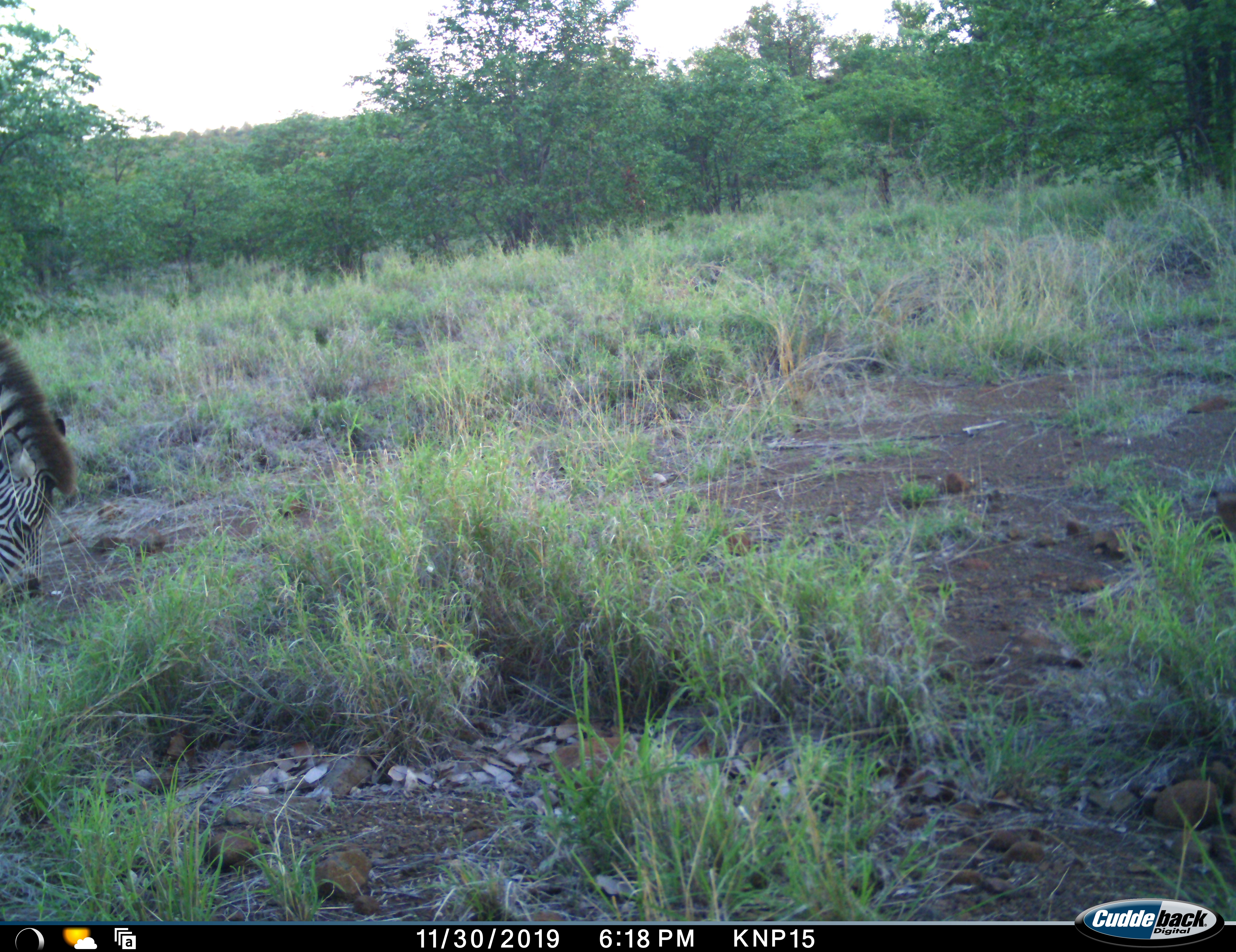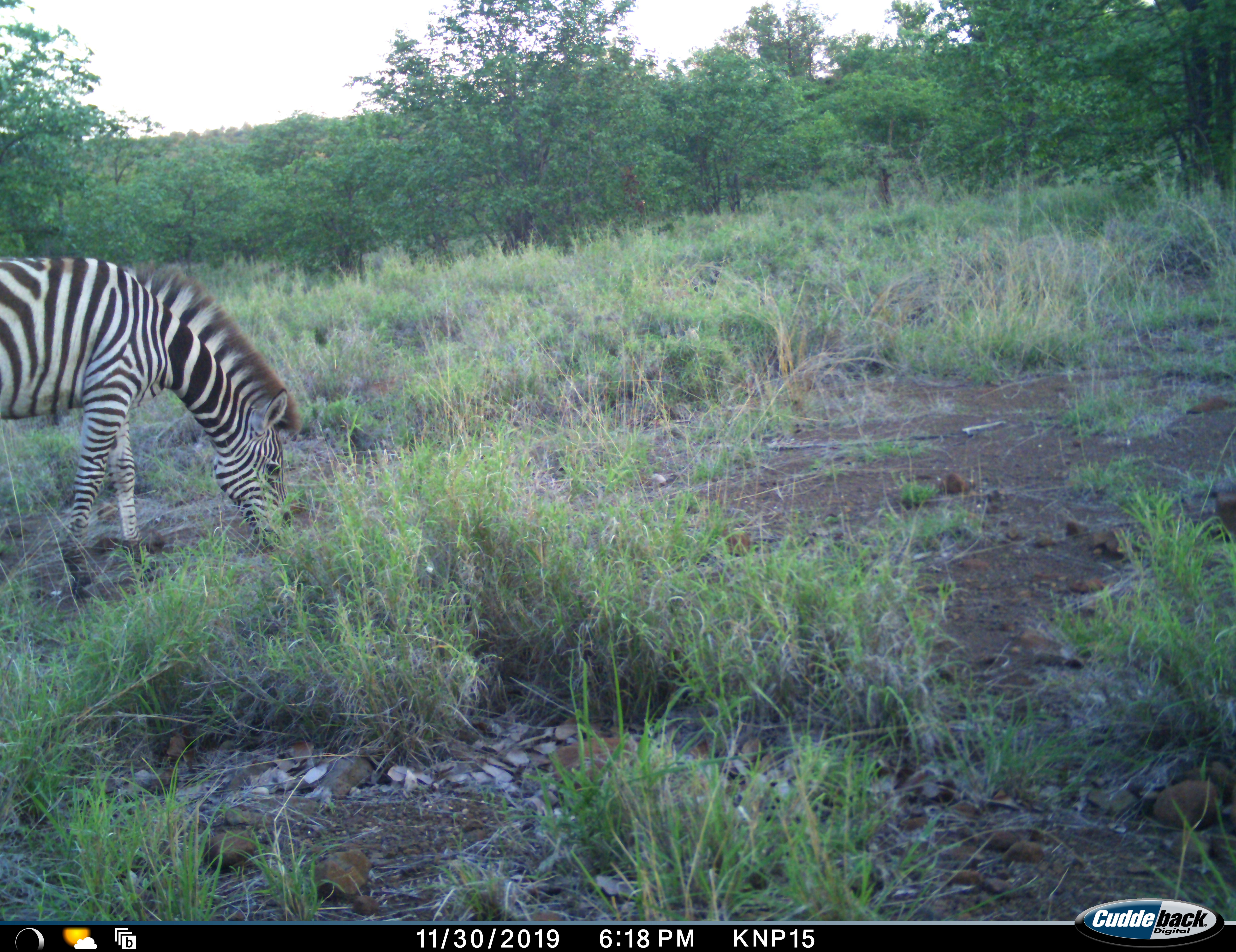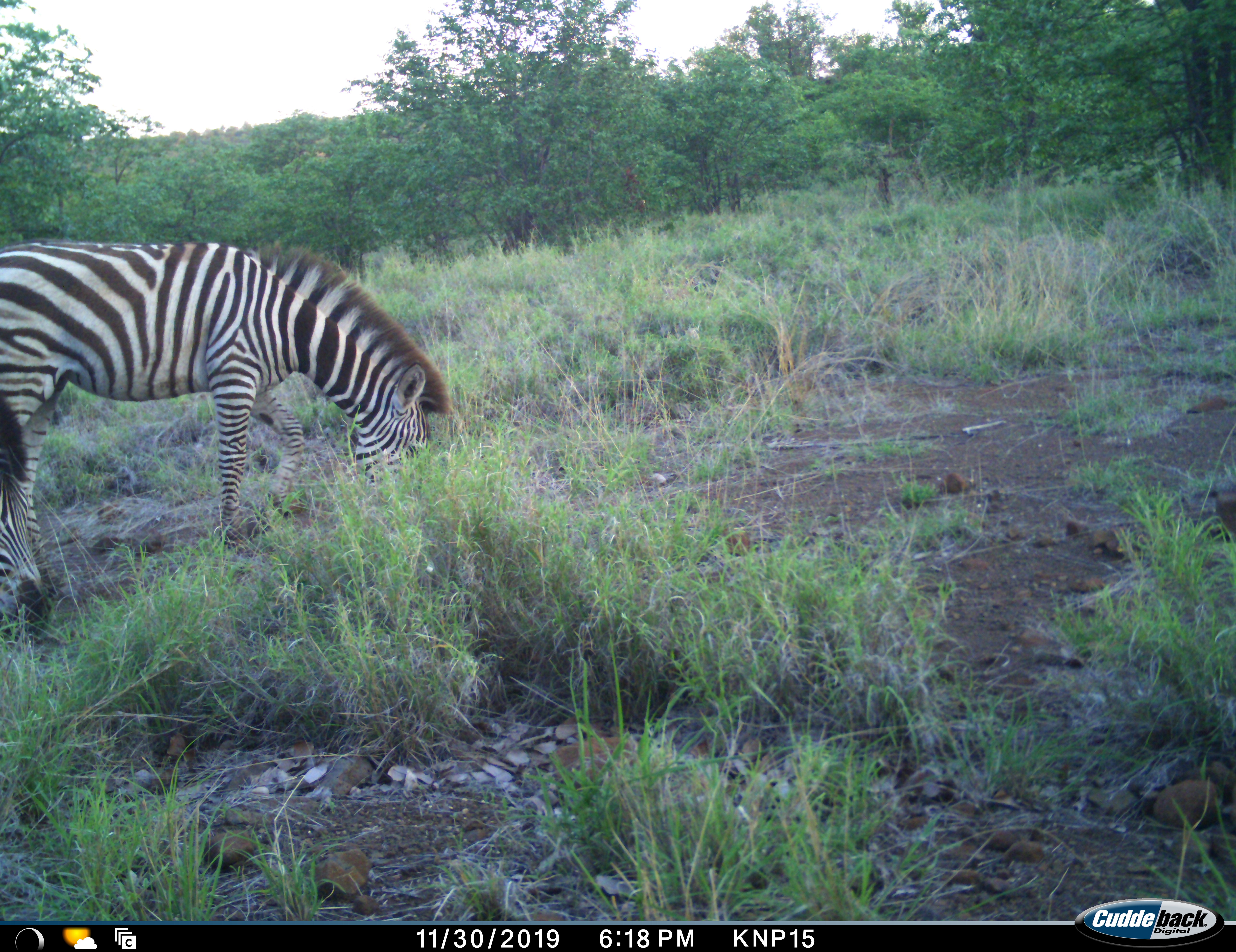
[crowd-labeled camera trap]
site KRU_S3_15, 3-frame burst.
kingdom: Animalia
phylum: Chordata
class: Mammalia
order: Perissodactyla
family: Equidae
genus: Equus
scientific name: Equus quagga burchellii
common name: burchell's zebra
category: zebraburchells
Zebraburchells (burchell's zebra) (Equus quagga burchellii), count 1. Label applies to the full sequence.